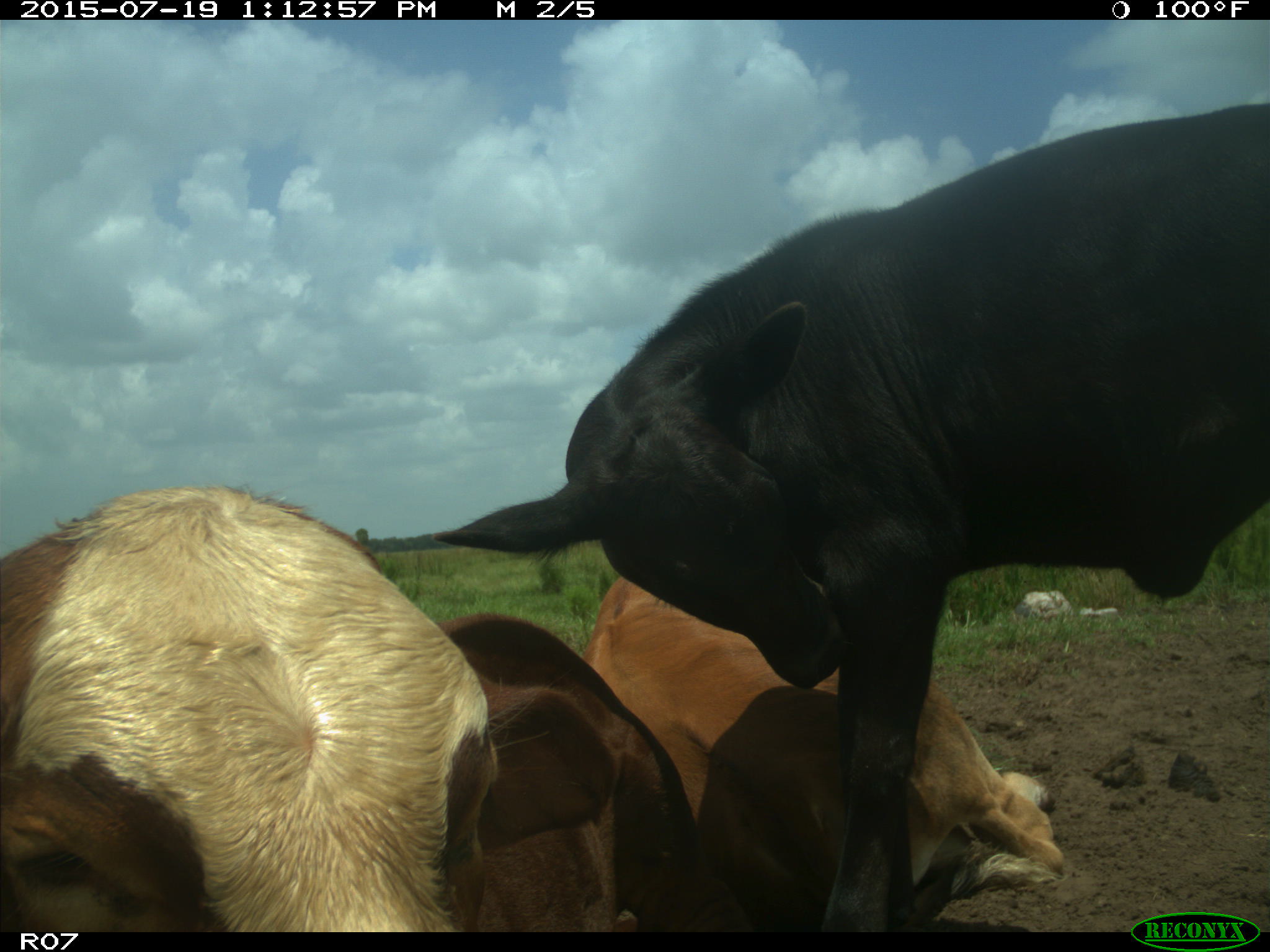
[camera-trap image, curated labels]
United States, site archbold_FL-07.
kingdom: Animalia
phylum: Chordata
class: Mammalia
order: Artiodactyla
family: Bovidae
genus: Bos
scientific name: Bos taurus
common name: domestic cow